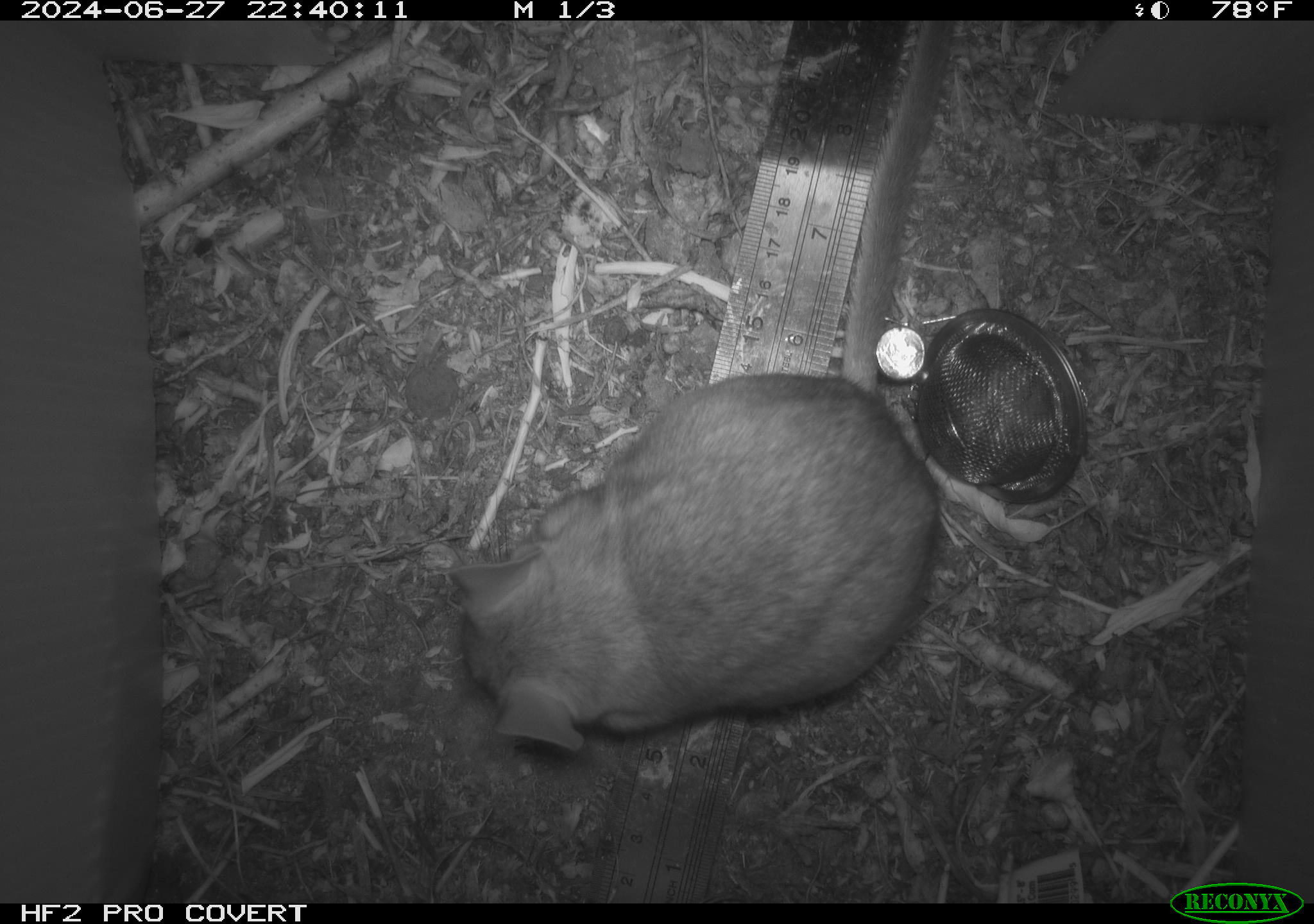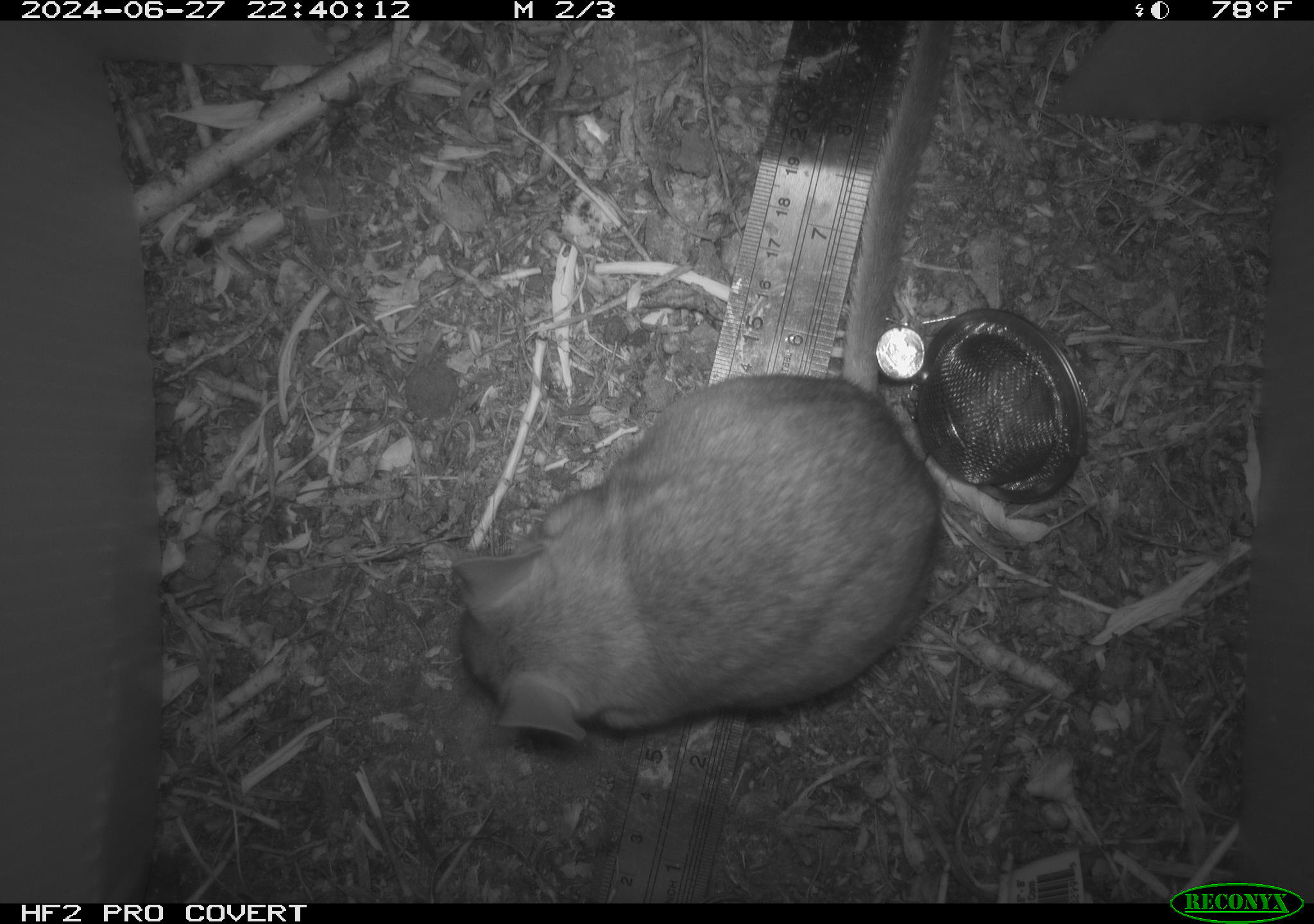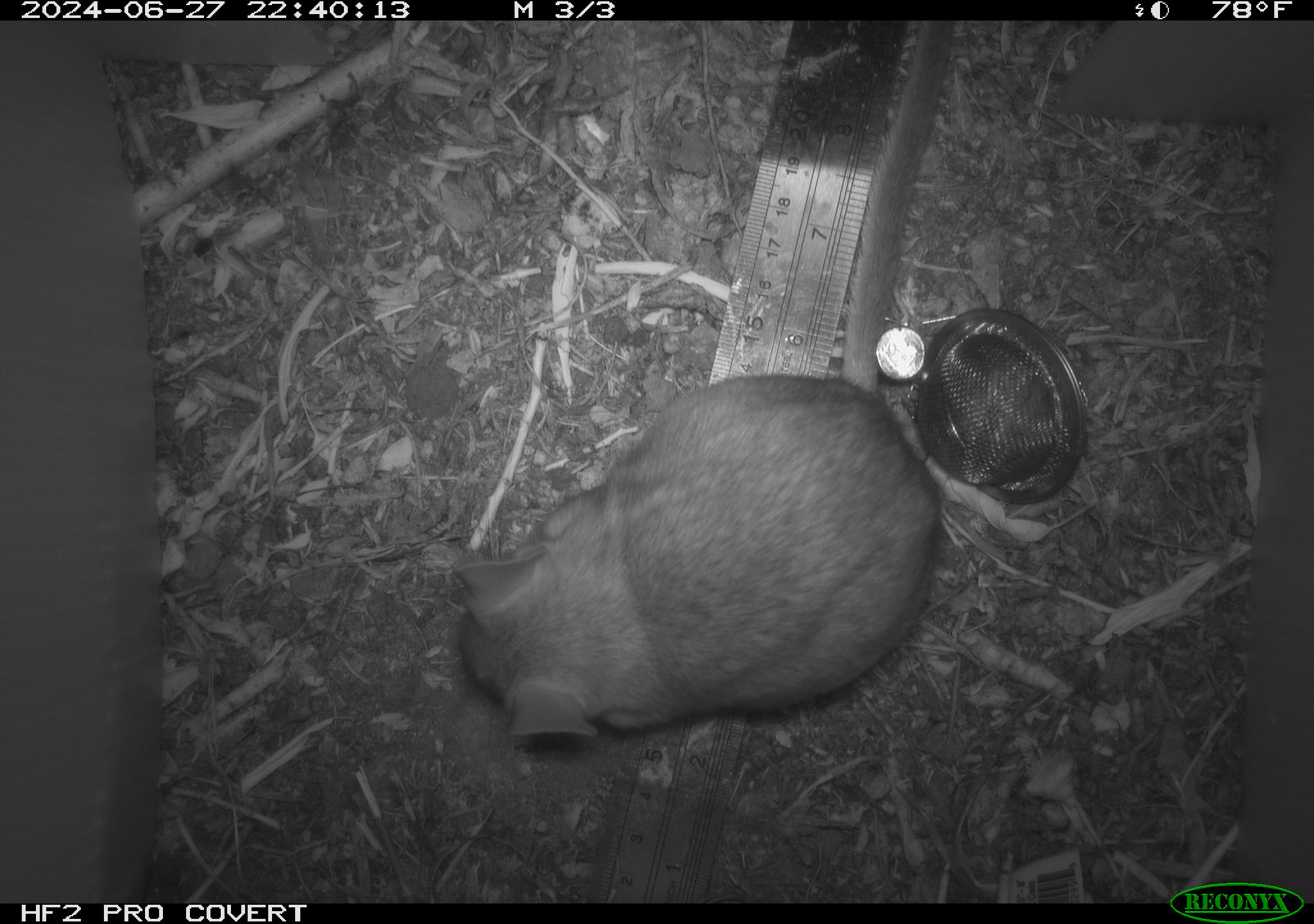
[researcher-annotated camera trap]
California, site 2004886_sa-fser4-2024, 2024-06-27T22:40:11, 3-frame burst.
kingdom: Animalia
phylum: Chordata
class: Mammalia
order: Rodentia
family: Sciuridae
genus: Neotamias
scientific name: Neotamias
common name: western chipmunks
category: neotamias species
Neotamias species (western chipmunks) (Neotamias).